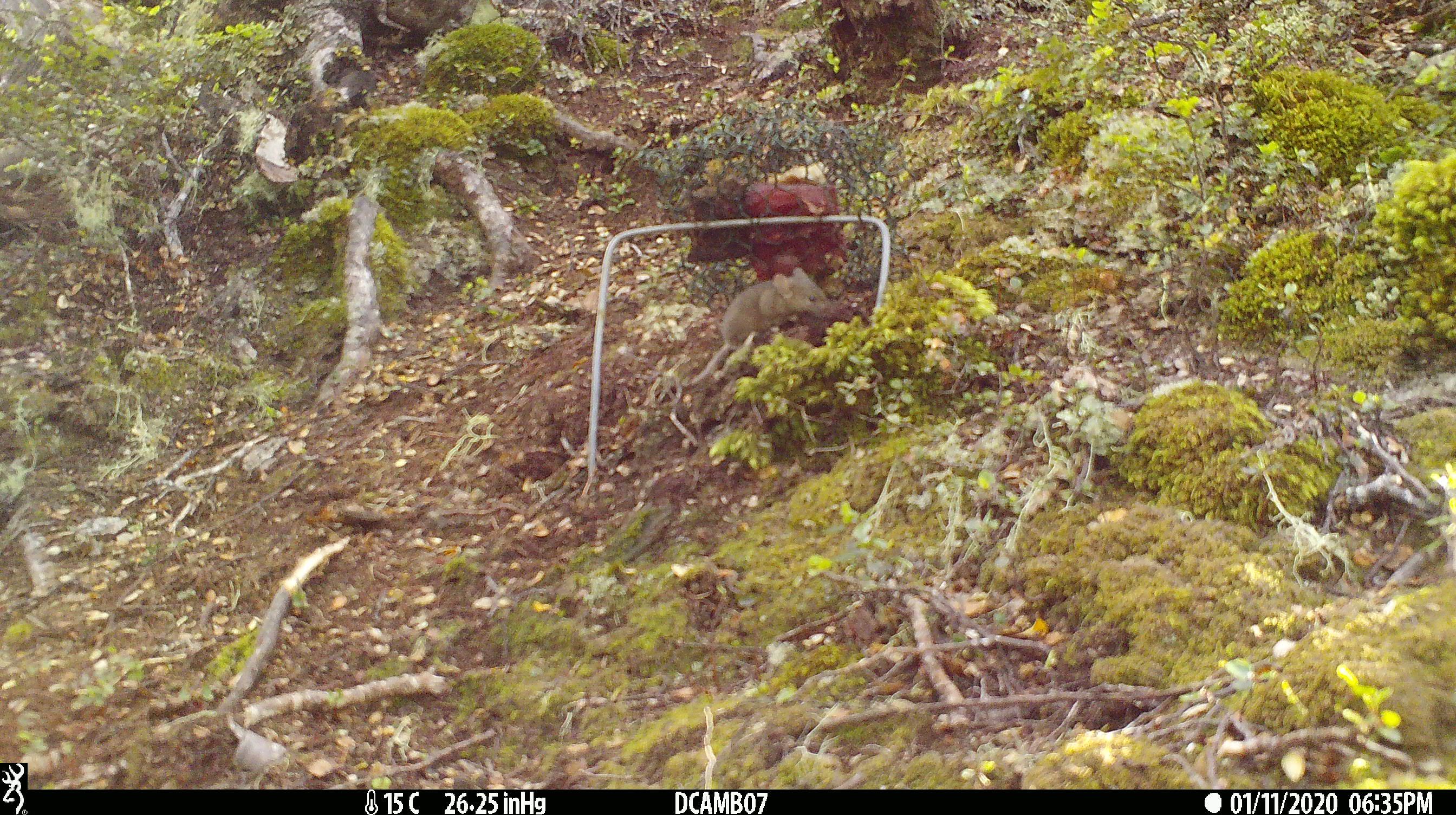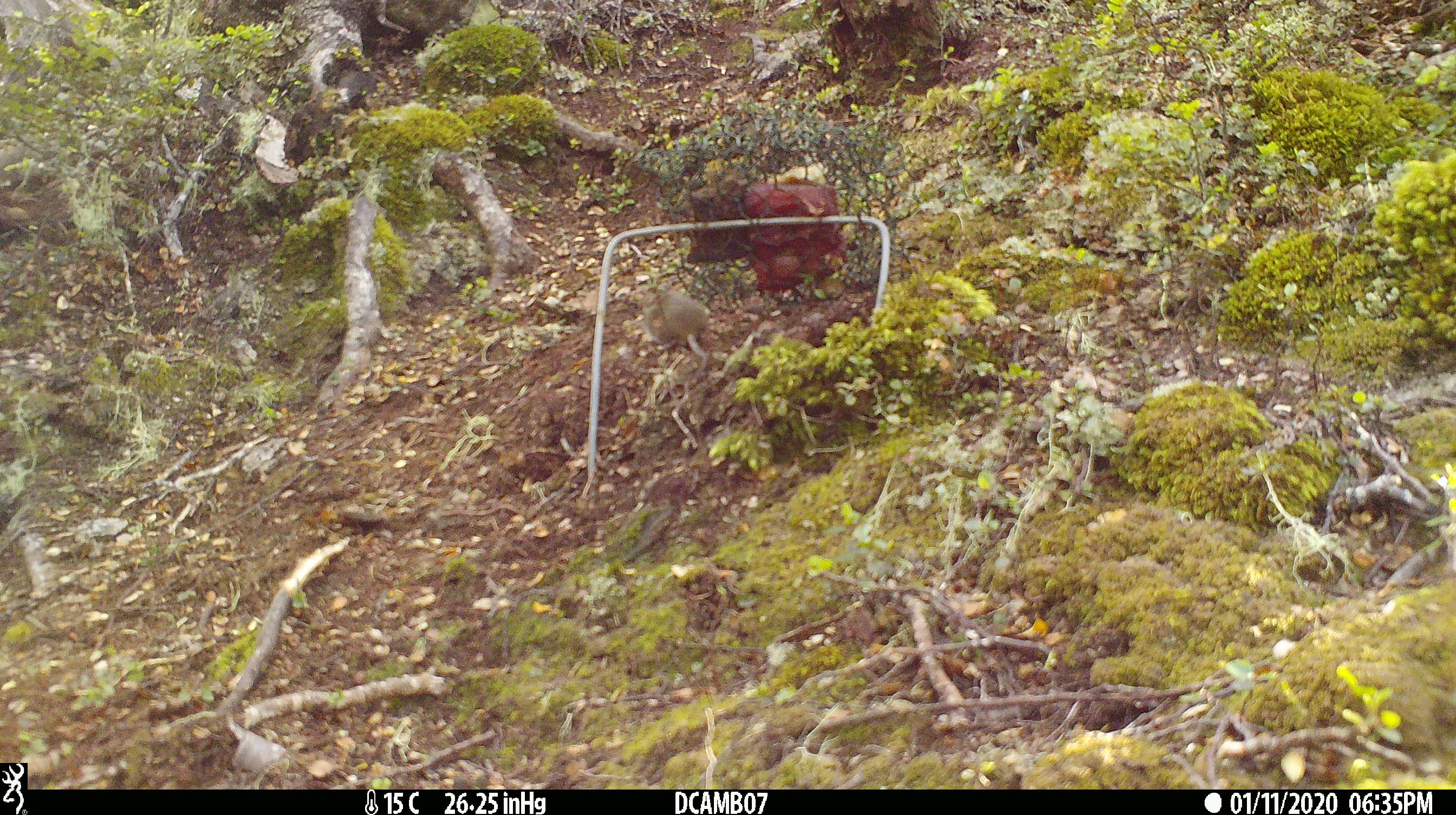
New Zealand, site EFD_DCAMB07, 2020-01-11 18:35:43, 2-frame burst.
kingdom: Animalia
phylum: Chordata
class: Mammalia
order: Rodentia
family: Muridae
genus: Mus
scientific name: Mus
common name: mouse